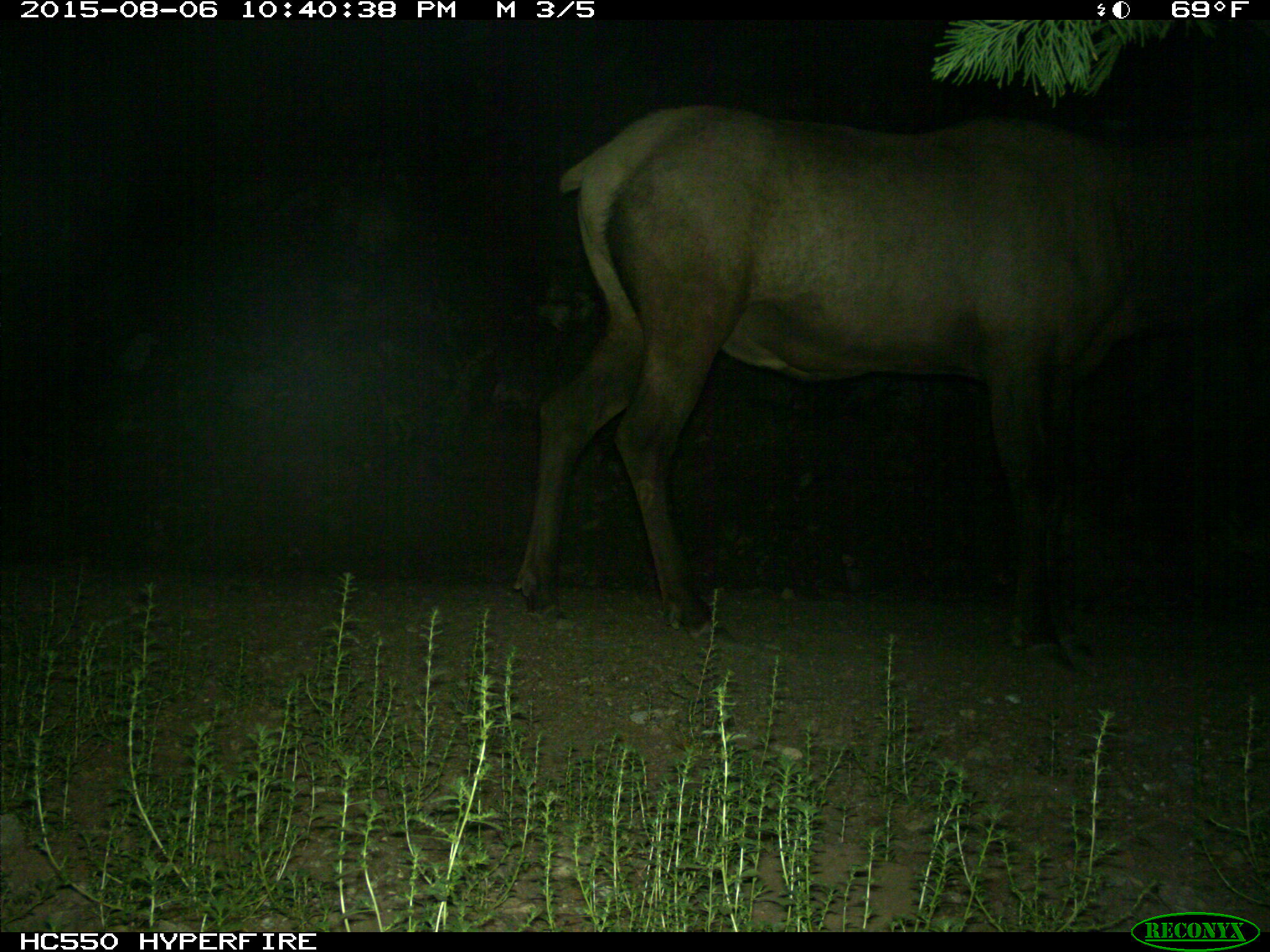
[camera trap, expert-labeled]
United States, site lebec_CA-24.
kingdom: Animalia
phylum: Chordata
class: Mammalia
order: Artiodactyla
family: Cervidae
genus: Cervus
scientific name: Cervus canadensis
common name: elk